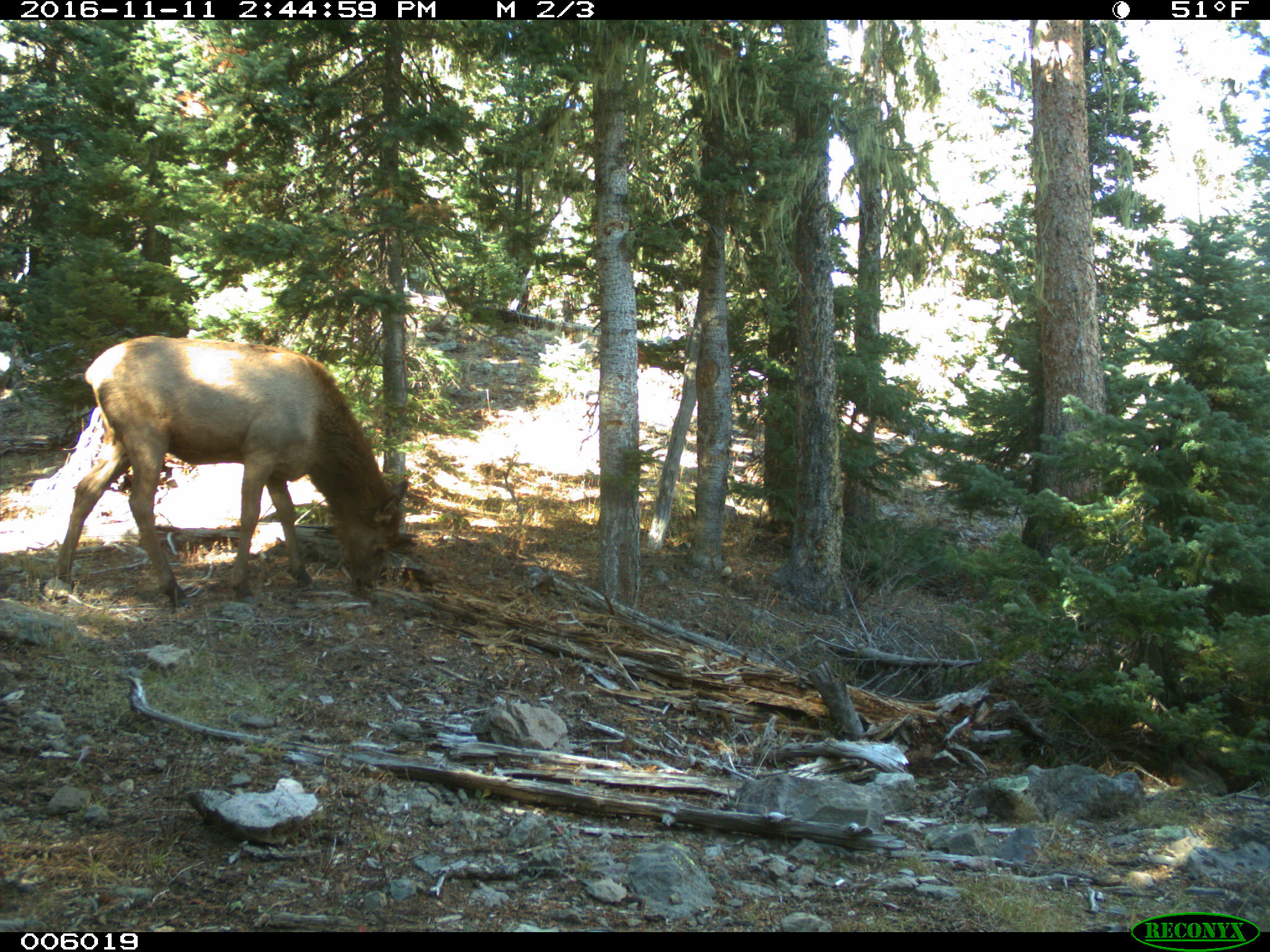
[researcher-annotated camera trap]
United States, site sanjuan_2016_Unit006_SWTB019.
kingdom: Animalia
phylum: Chordata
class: Mammalia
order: Artiodactyla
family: Cervidae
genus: Cervus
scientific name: Cervus elaphus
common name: red deer